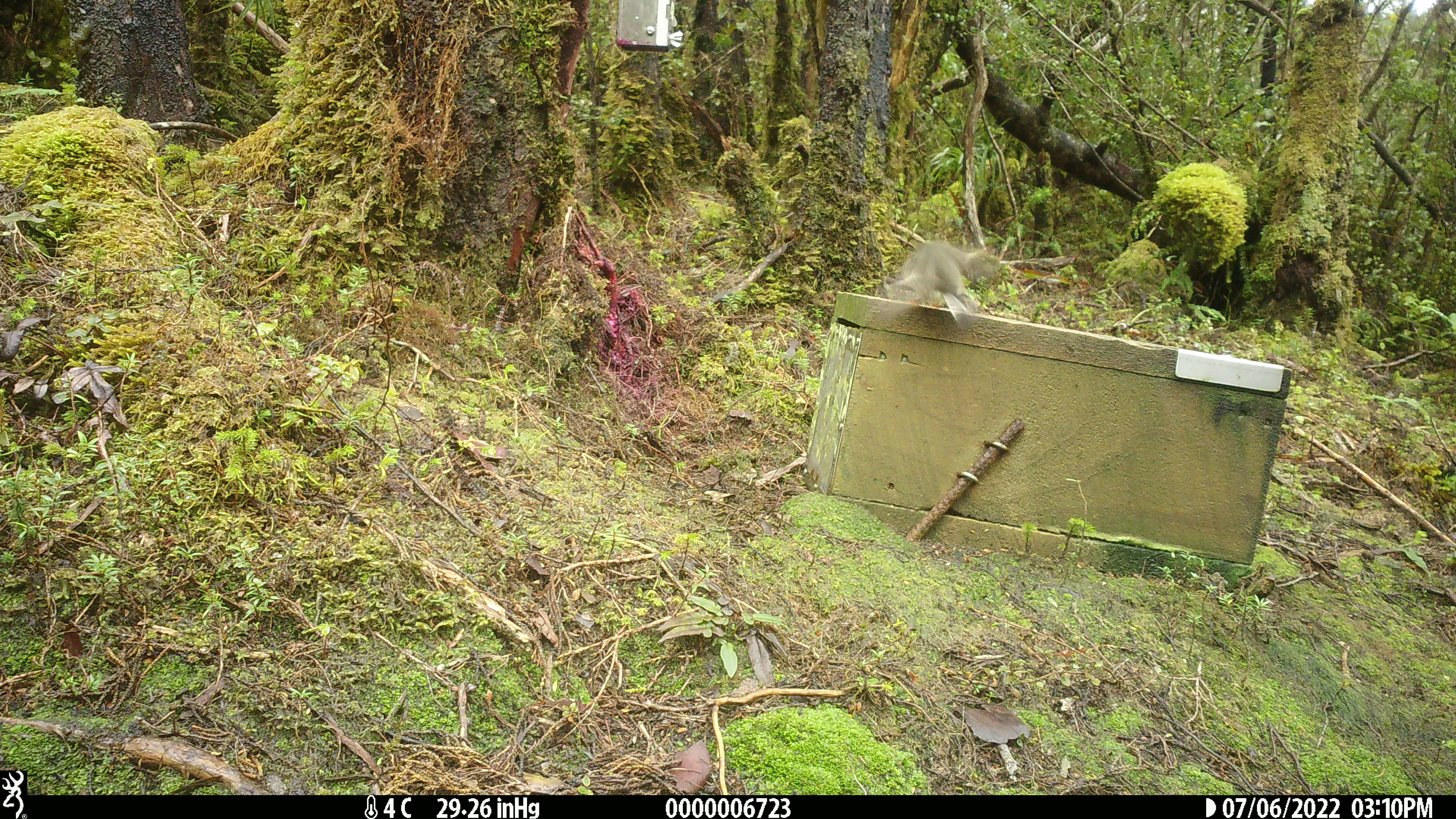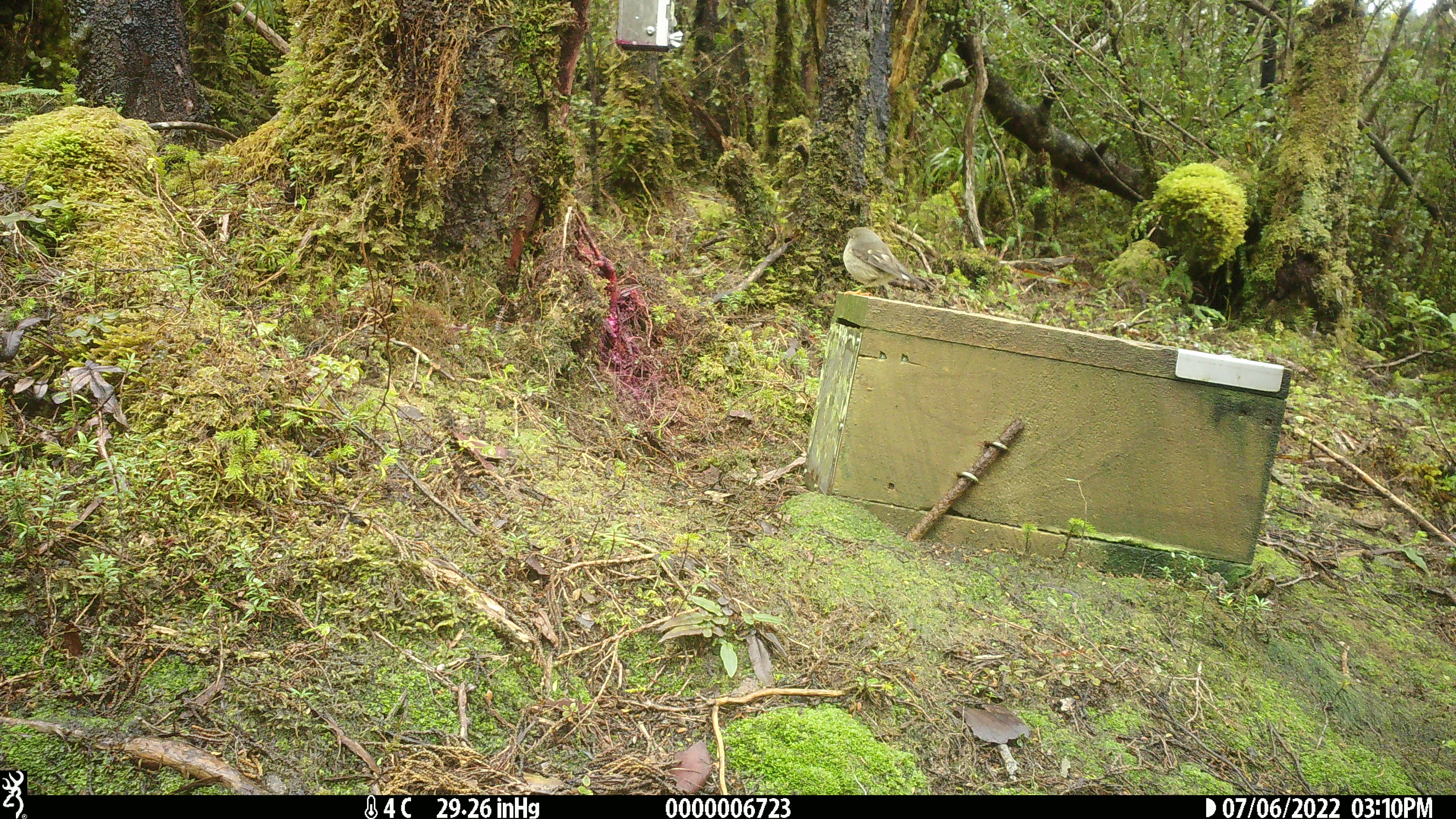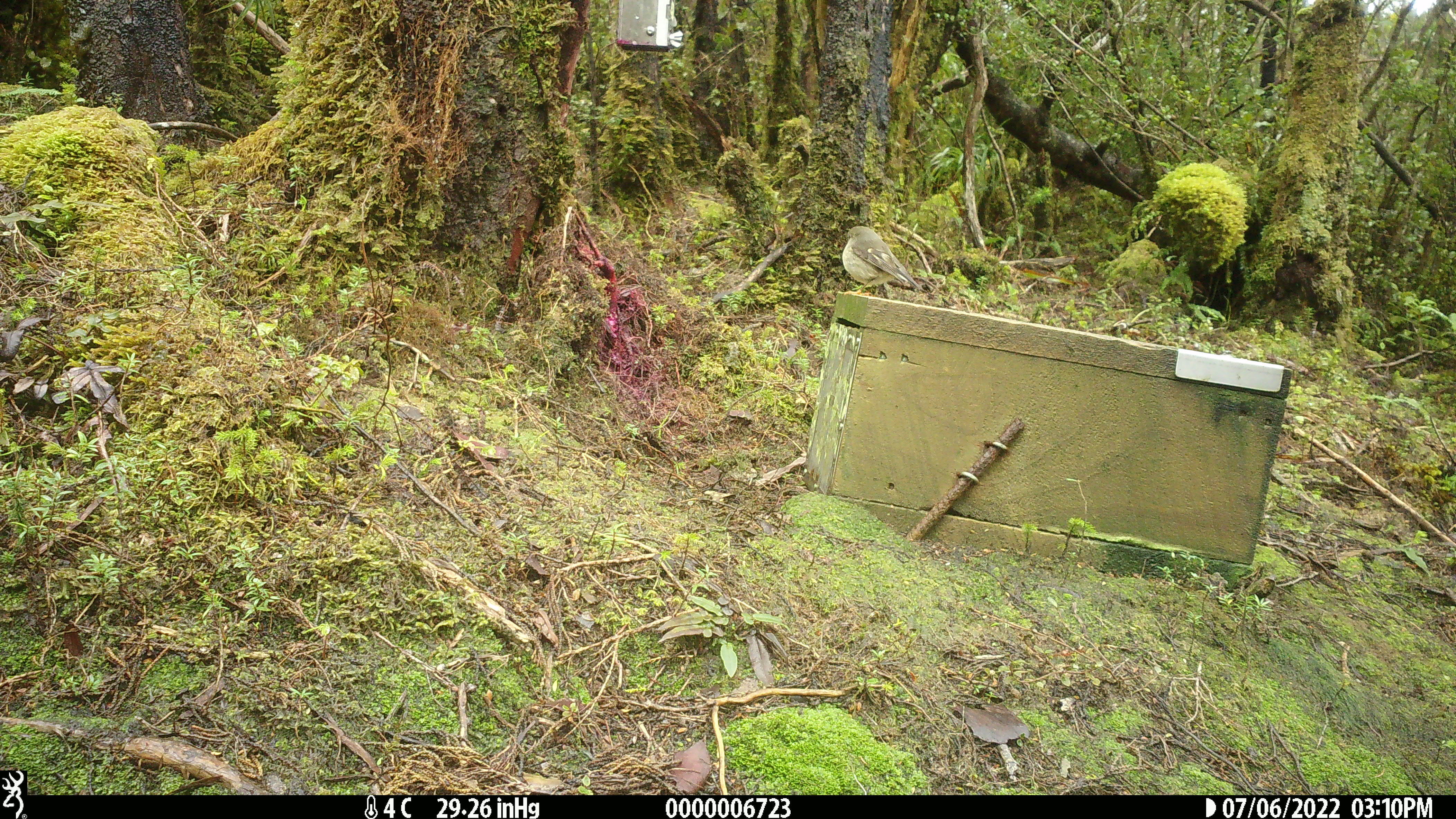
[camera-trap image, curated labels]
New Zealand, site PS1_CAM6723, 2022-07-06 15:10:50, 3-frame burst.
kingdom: Animalia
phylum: Chordata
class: Aves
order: Passeriformes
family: Petroicidae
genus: Petroica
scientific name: Petroica macrocephala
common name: tomtit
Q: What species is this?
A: Tomtit (Petroica macrocephala).